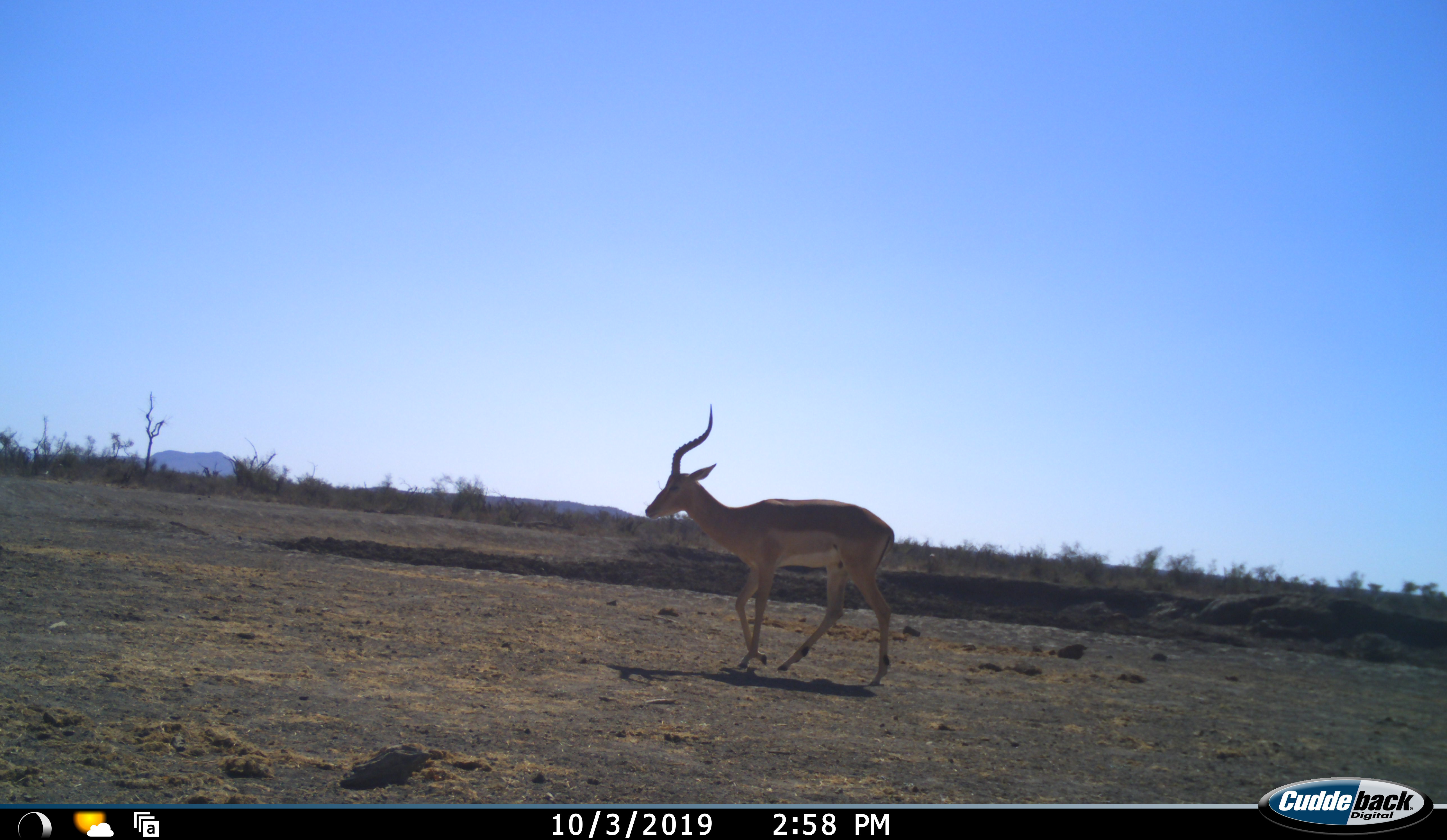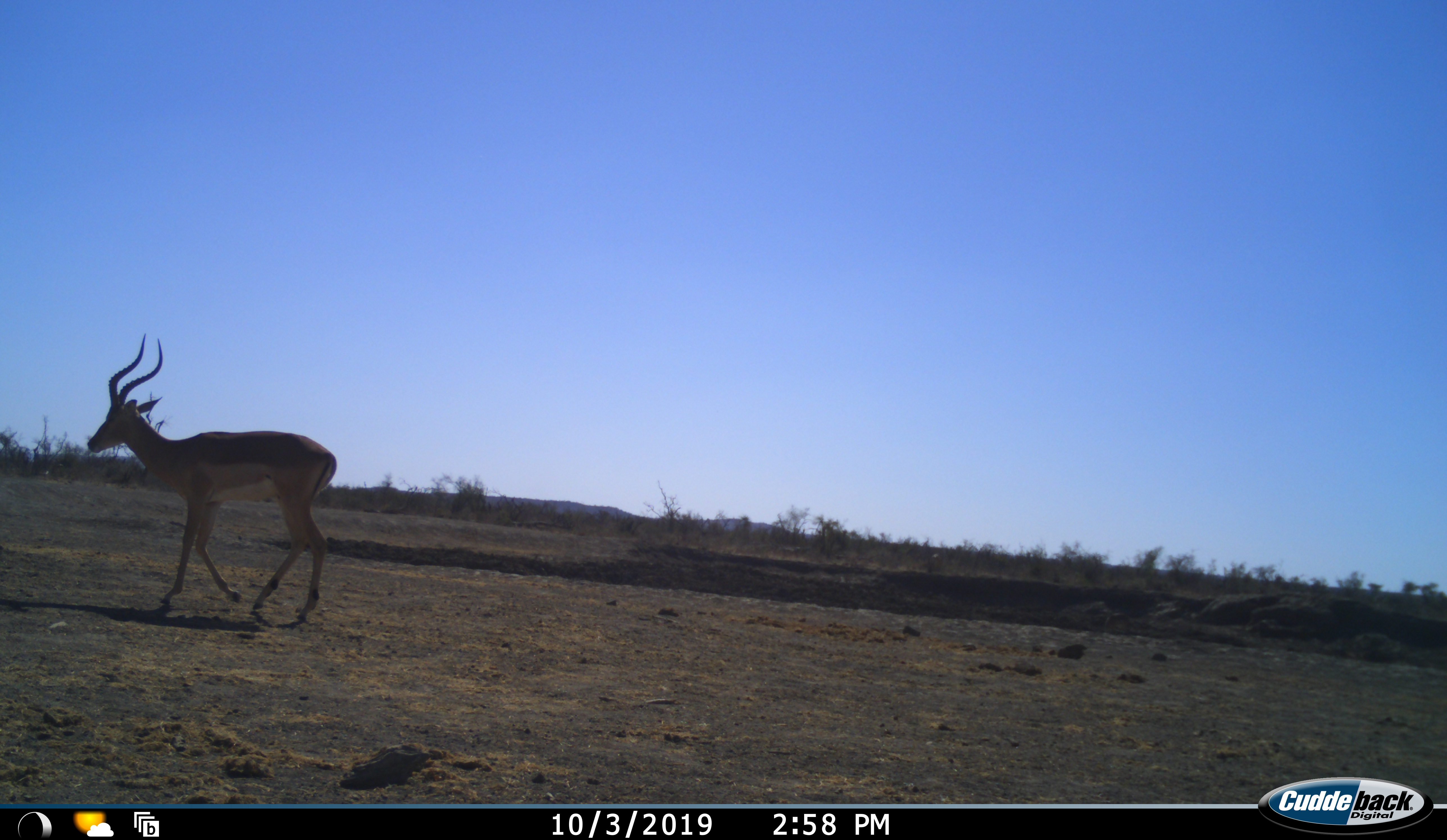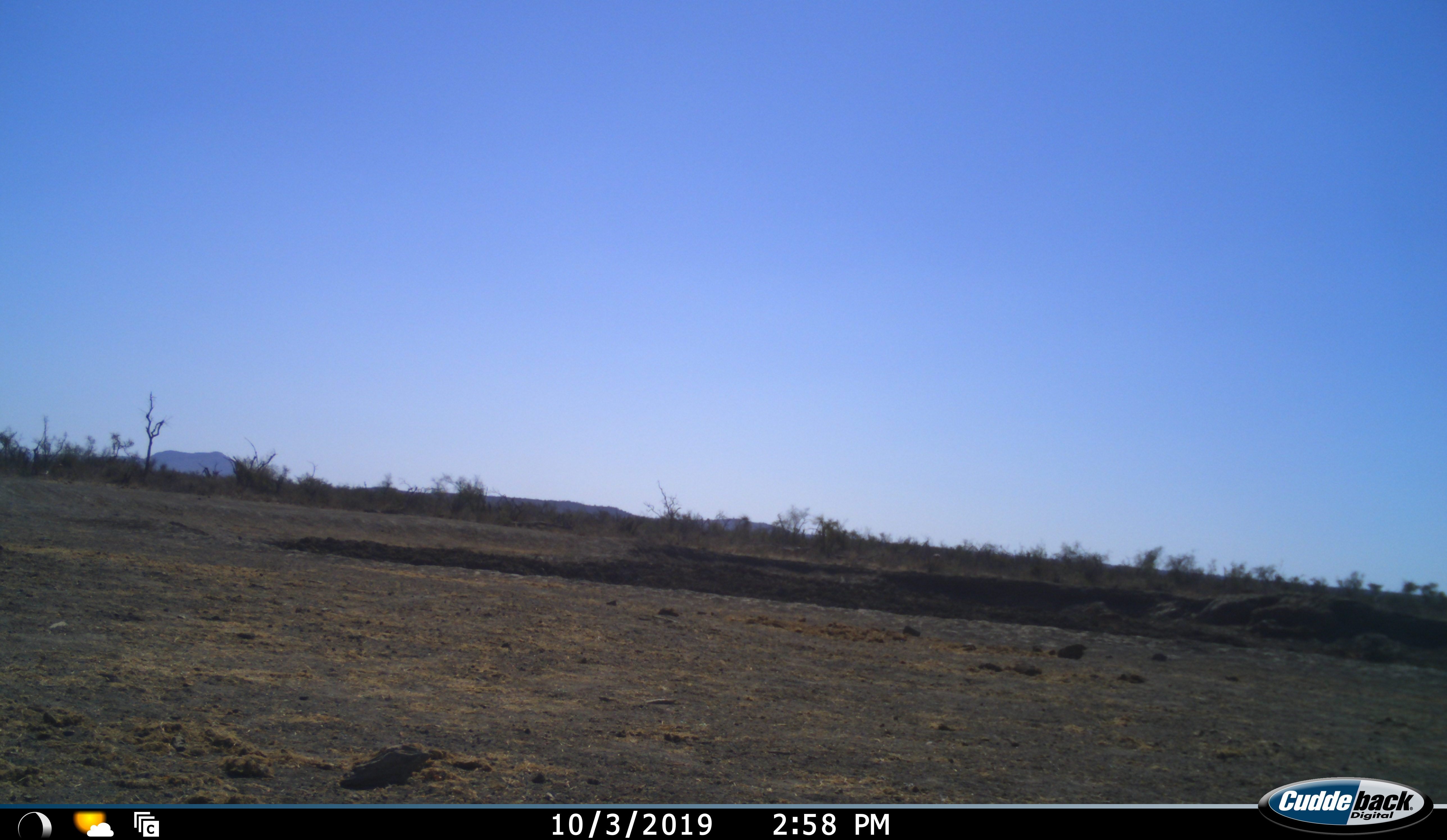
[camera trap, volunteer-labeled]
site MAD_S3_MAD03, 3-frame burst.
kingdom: Animalia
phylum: Chordata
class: Mammalia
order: Artiodactyla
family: Bovidae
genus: Aepyceros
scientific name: Aepyceros melampus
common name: impala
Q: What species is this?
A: Impala (Aepyceros melampus).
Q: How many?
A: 1.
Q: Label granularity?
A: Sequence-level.